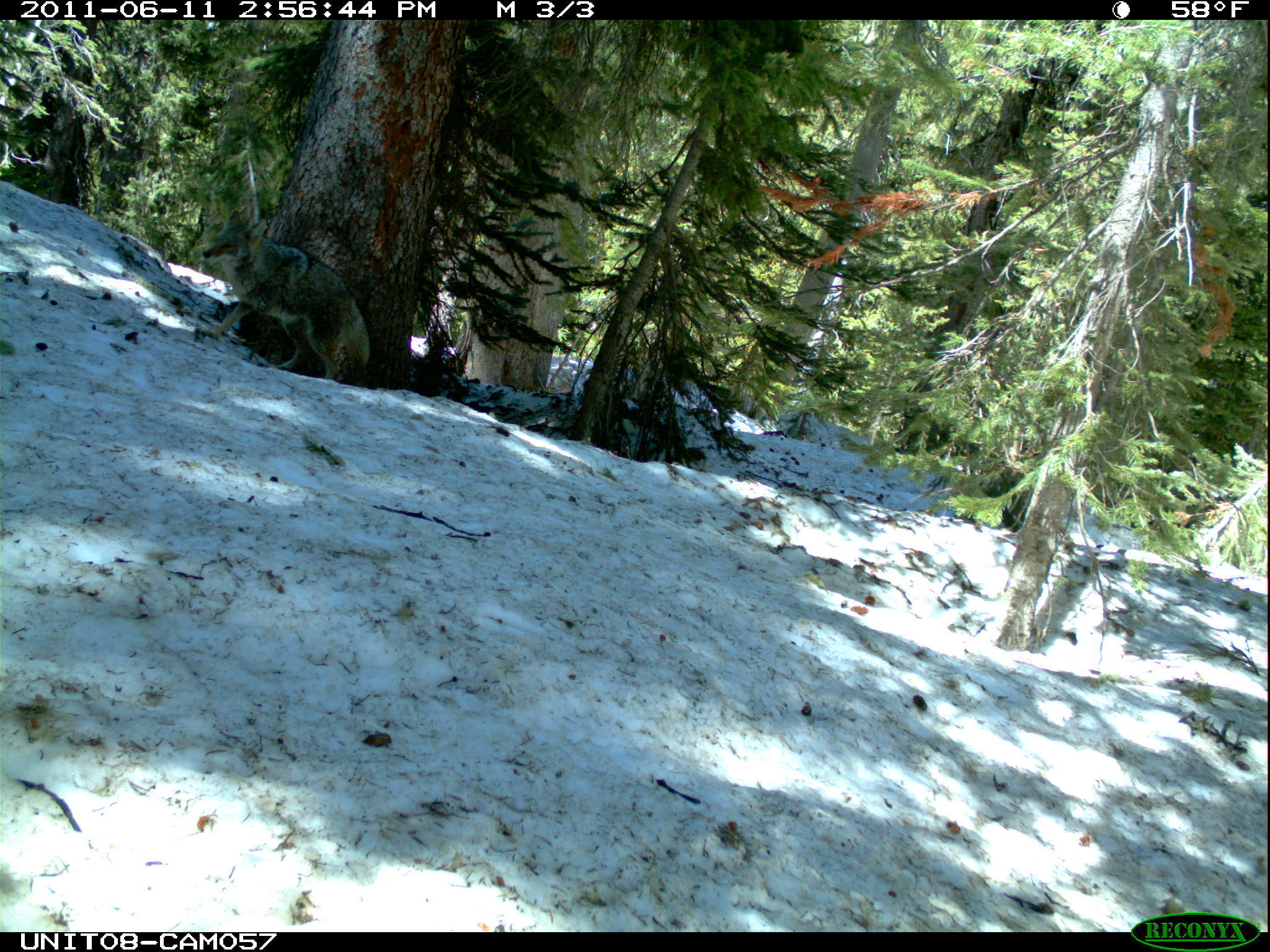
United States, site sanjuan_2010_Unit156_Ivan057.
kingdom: Animalia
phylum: Chordata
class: Mammalia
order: Carnivora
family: Canidae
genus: Canis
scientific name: Canis latrans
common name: coyote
Canis latrans (coyote).